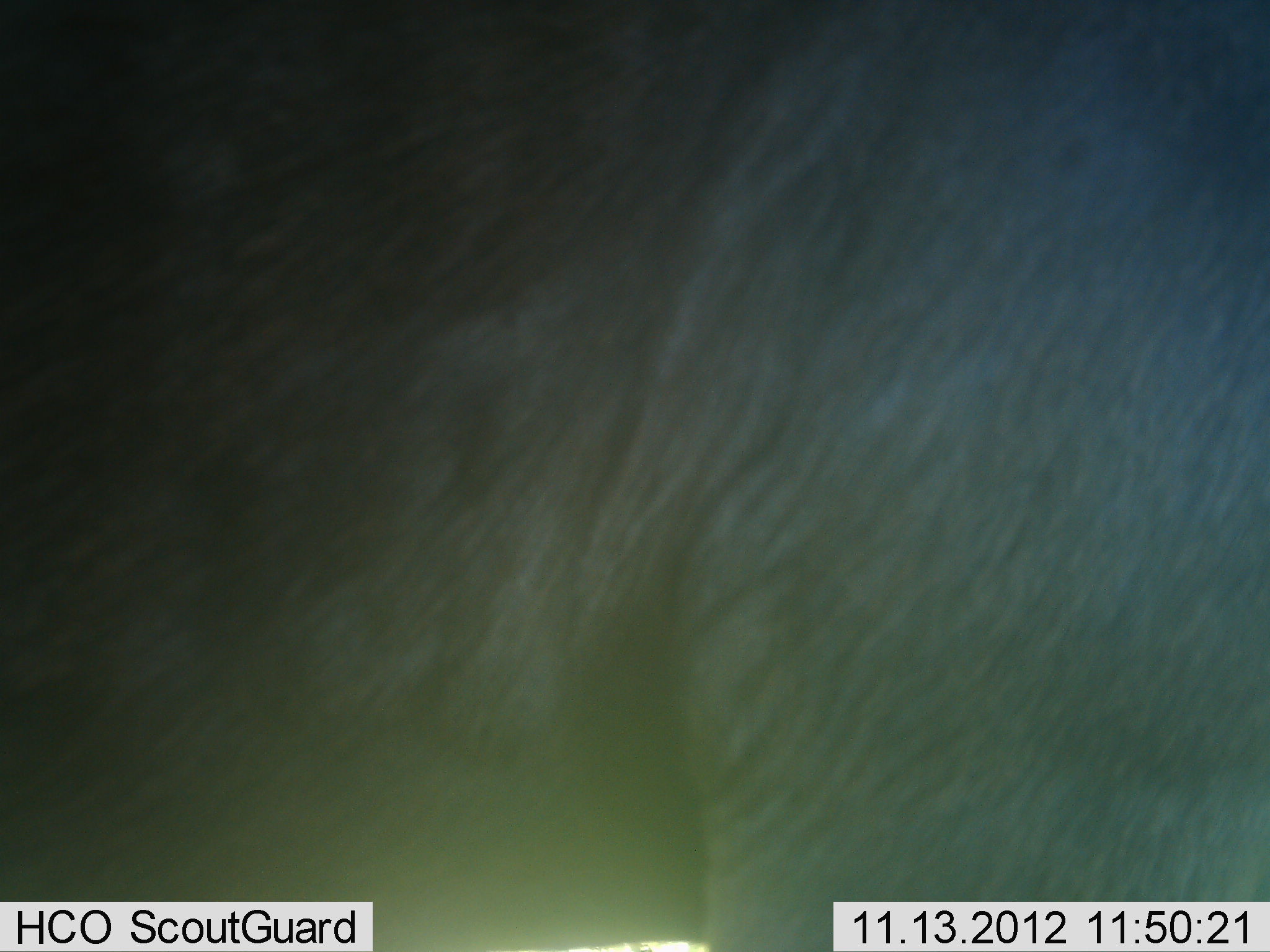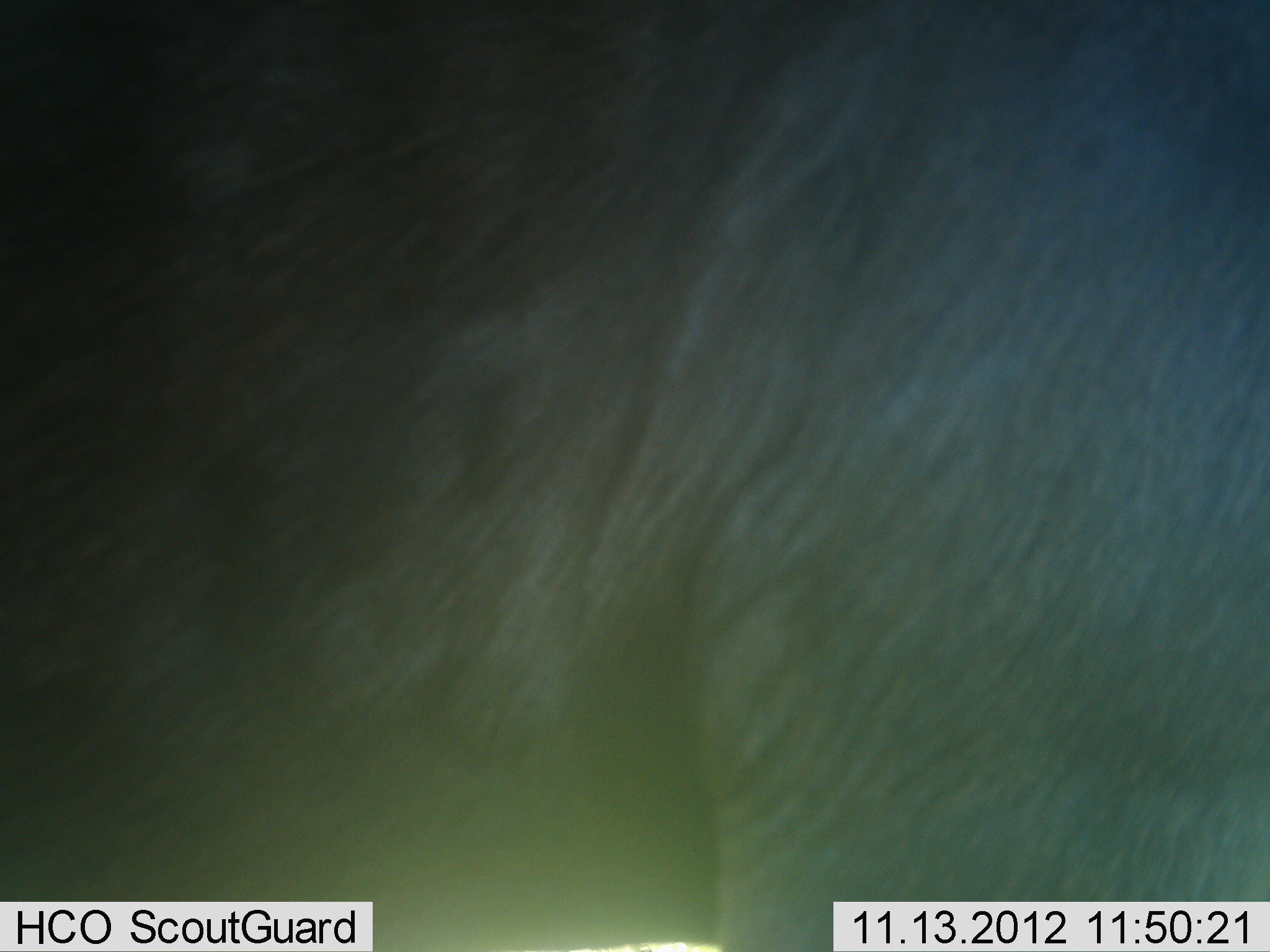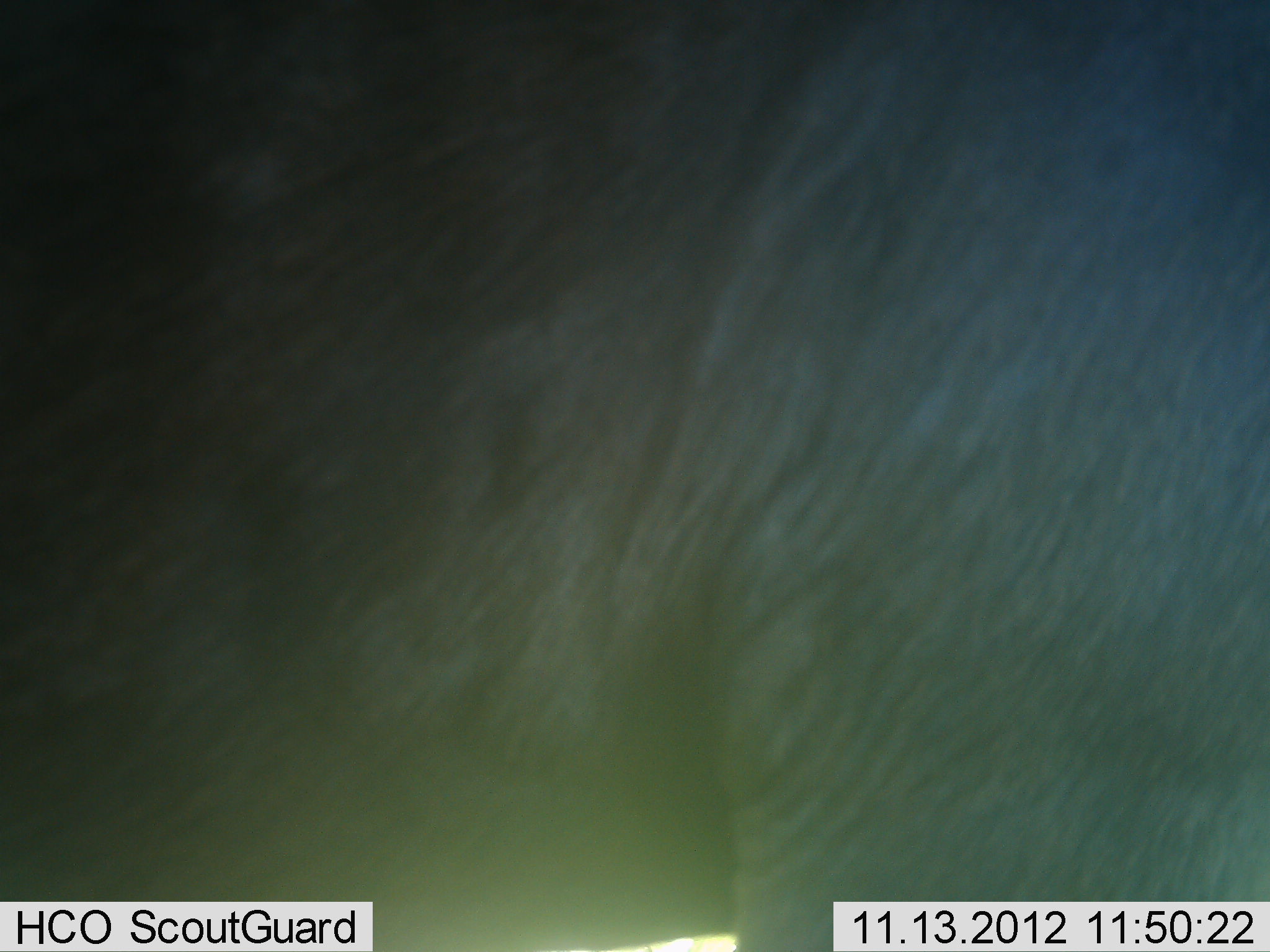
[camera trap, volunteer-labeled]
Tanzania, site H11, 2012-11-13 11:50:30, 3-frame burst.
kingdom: Animalia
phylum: Chordata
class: Mammalia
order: Artiodactyla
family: Bovidae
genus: Connochaetes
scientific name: Connochaetes taurinus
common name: blue wildebeest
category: wildebeest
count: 1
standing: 89%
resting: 11%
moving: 0%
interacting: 0%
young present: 0%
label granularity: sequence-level